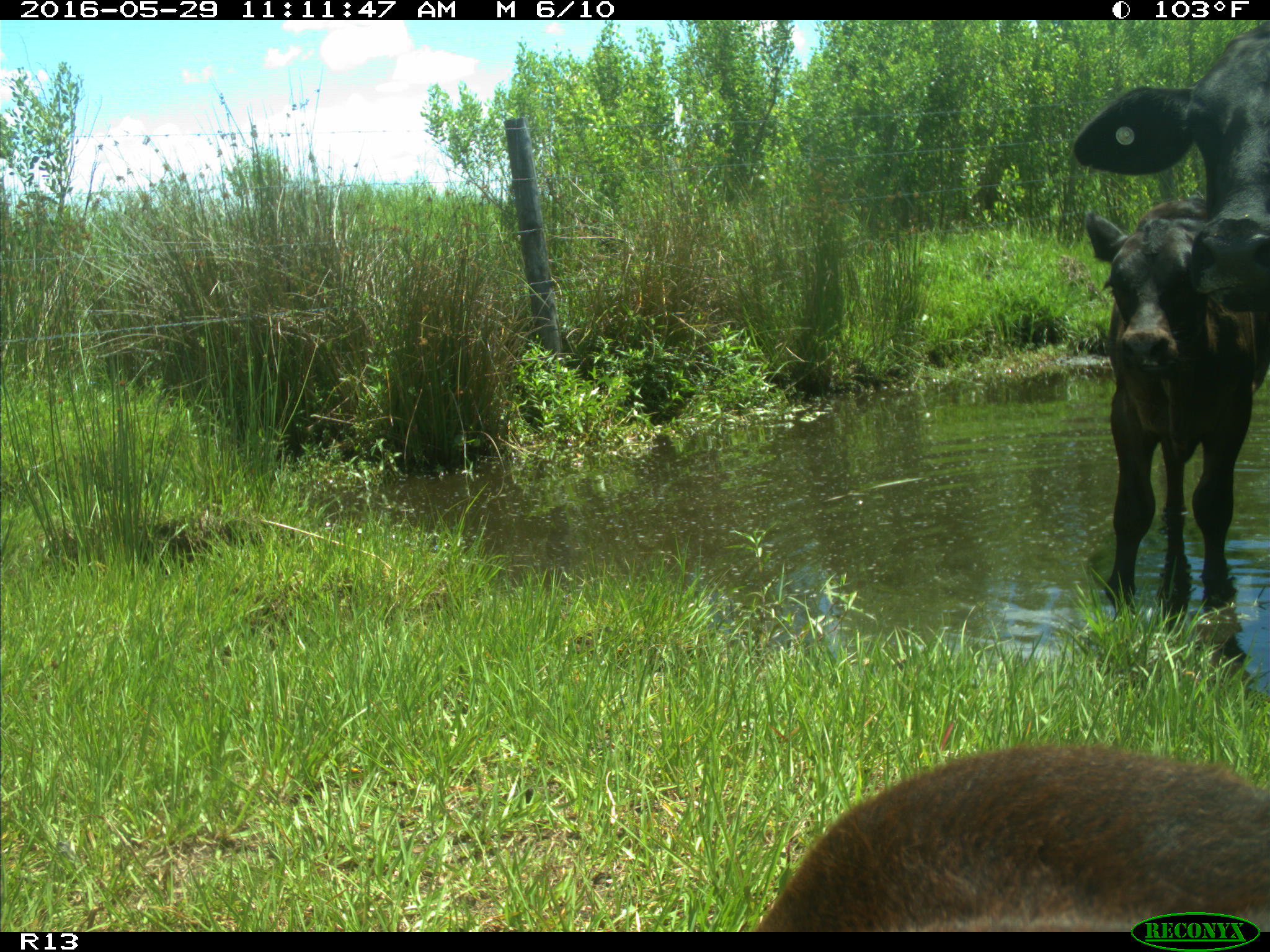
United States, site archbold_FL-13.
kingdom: Animalia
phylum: Chordata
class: Mammalia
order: Artiodactyla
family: Bovidae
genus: Bos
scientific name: Bos taurus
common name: domestic cow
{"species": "Bos taurus (domestic cow)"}